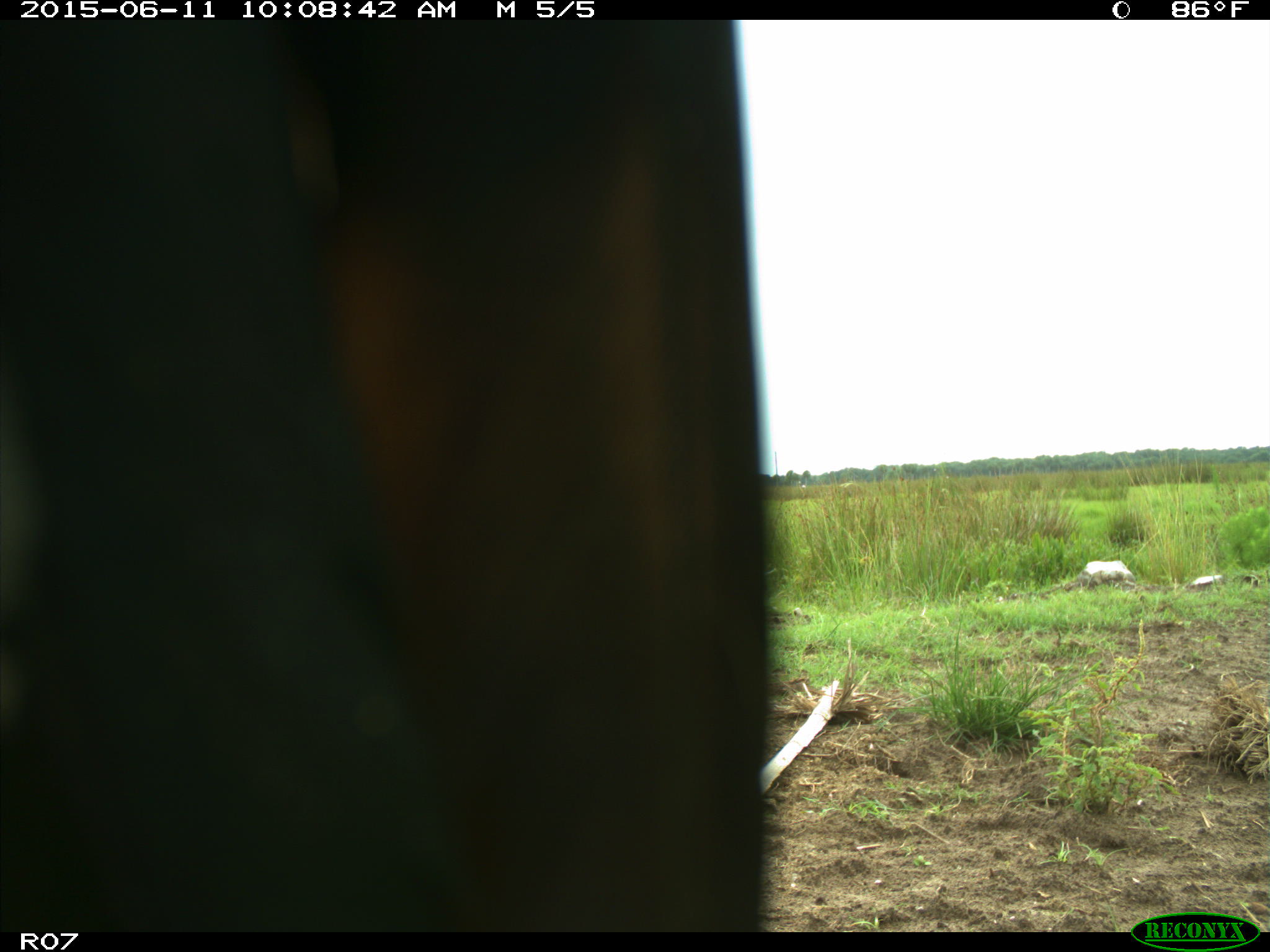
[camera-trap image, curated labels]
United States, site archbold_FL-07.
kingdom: Animalia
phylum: Chordata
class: Mammalia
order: Artiodactyla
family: Bovidae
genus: Bos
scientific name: Bos taurus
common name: domestic cow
Bos taurus (domestic cow).